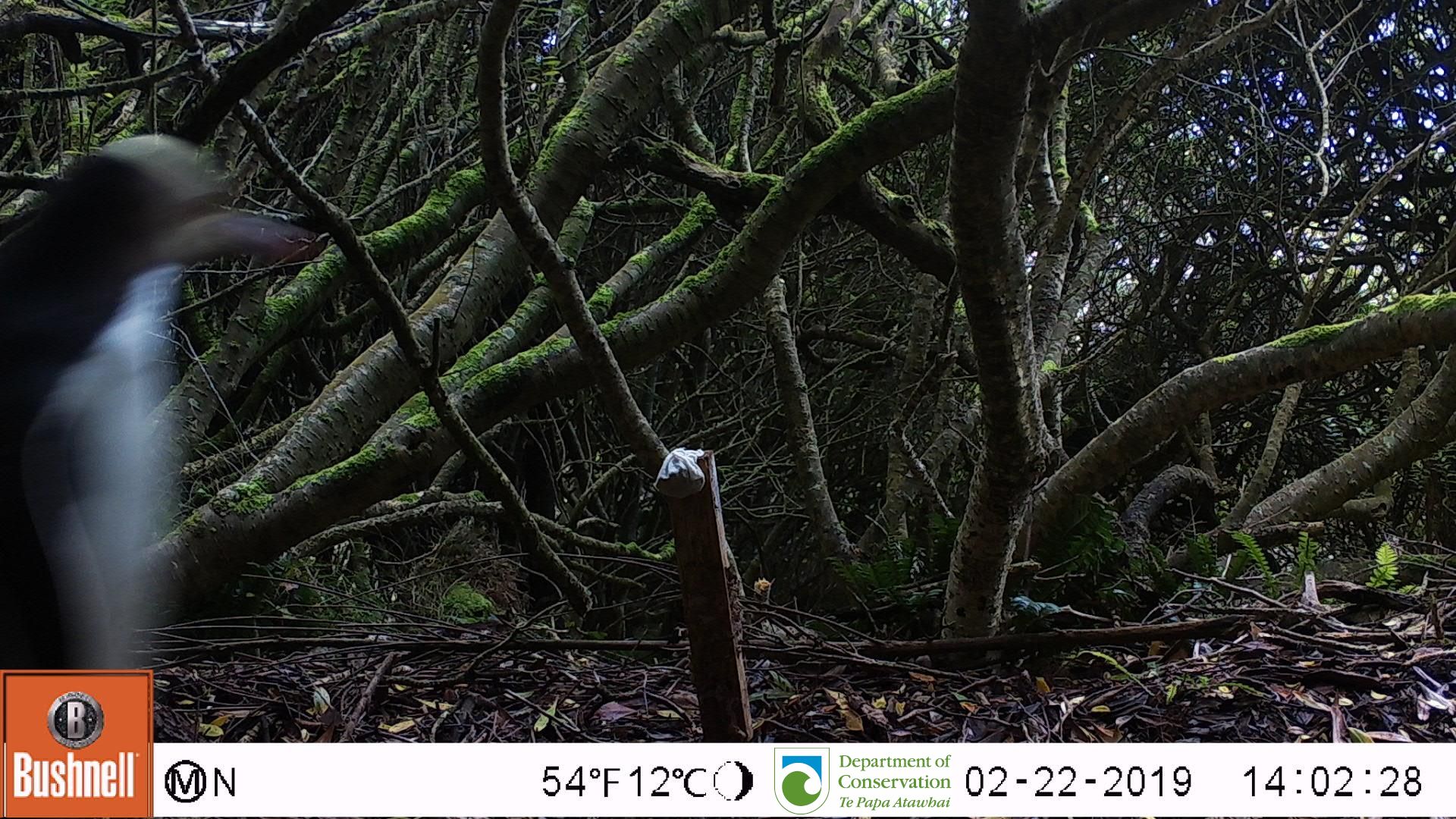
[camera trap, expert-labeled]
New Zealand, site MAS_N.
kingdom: Animalia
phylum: Chordata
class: Aves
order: Sphenisciformes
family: Spheniscidae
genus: Megadyptes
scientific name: Megadyptes antipodes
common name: yellow-eyed penguin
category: yellow eyed penguin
Yellow eyed penguin (yellow-eyed penguin) (Megadyptes antipodes).